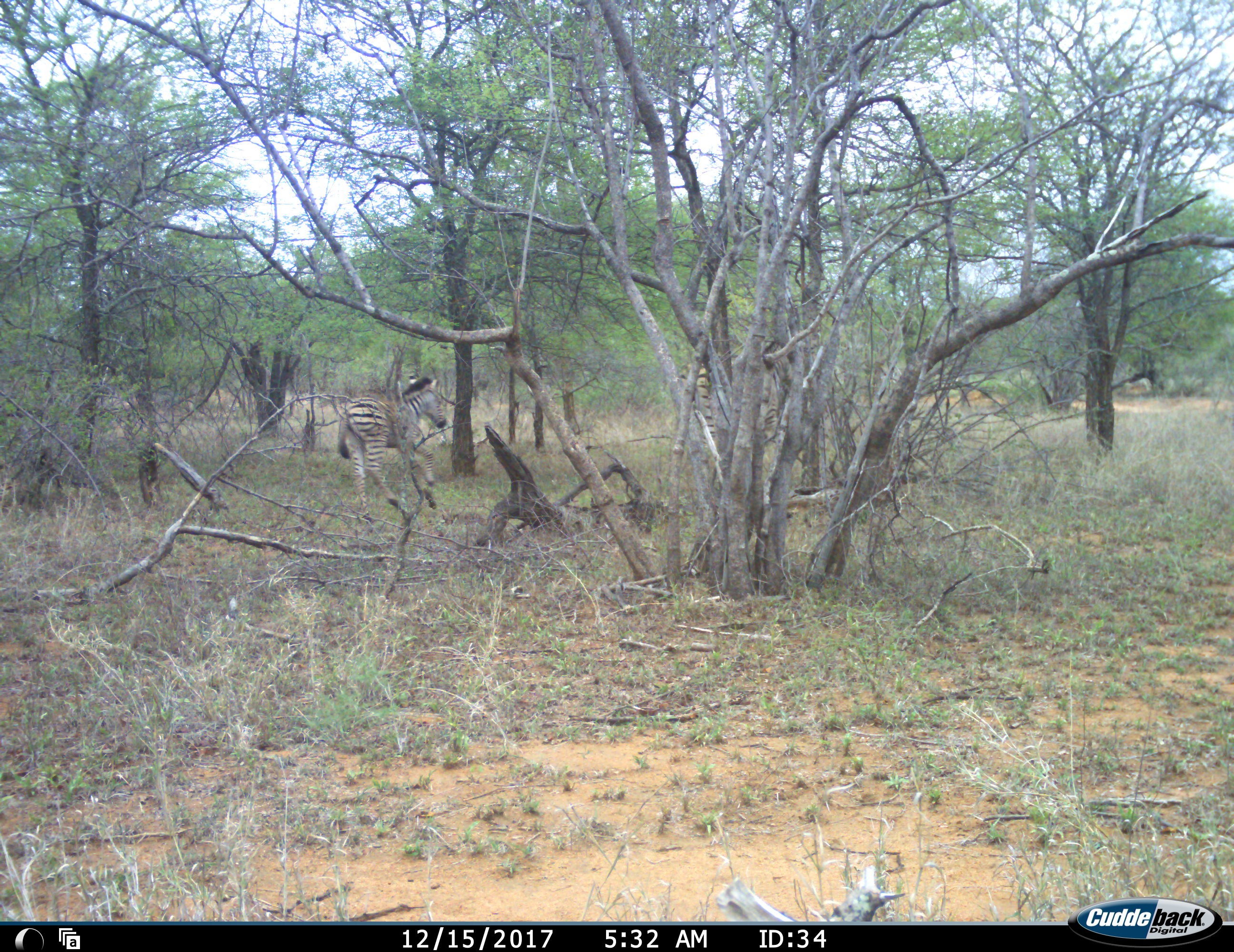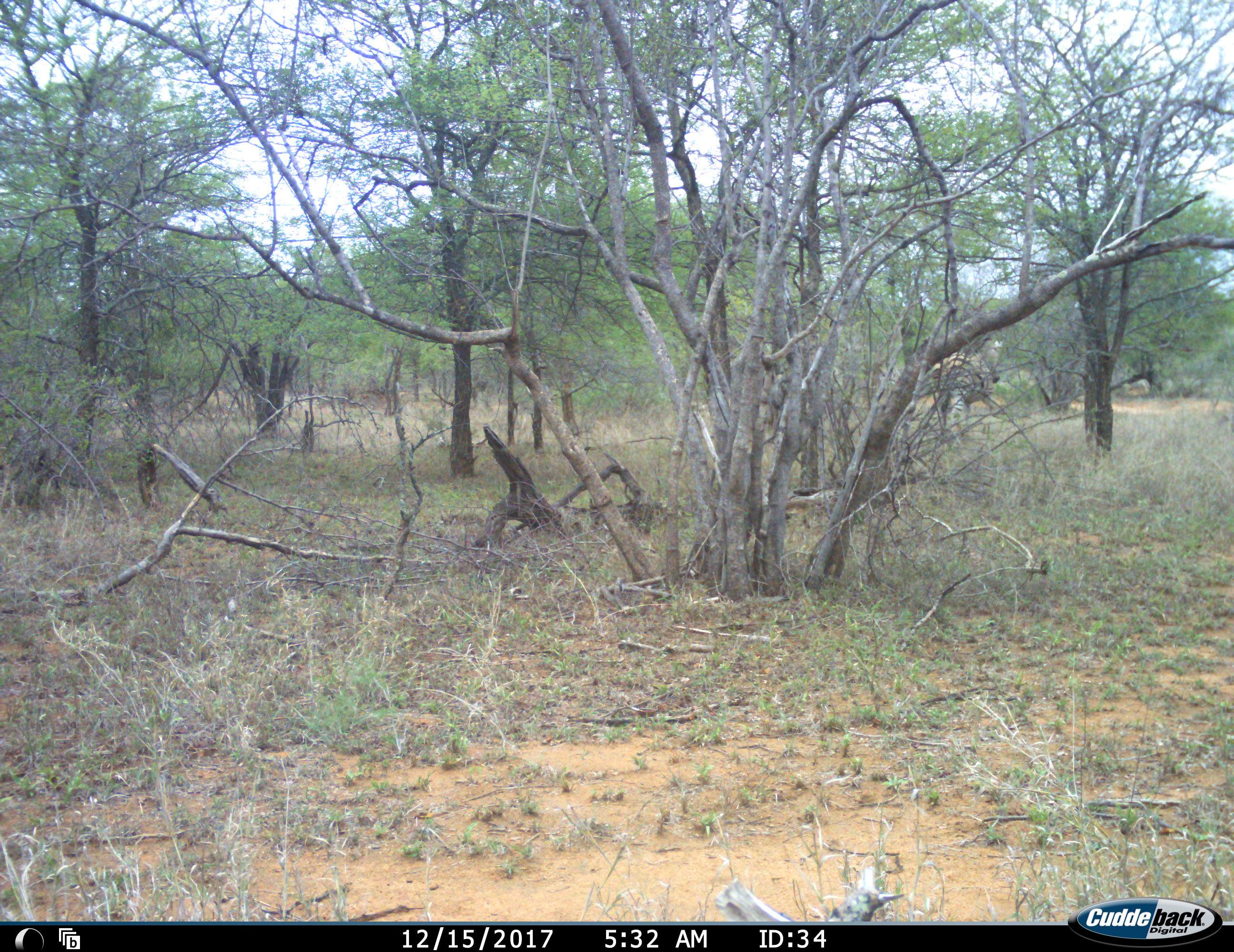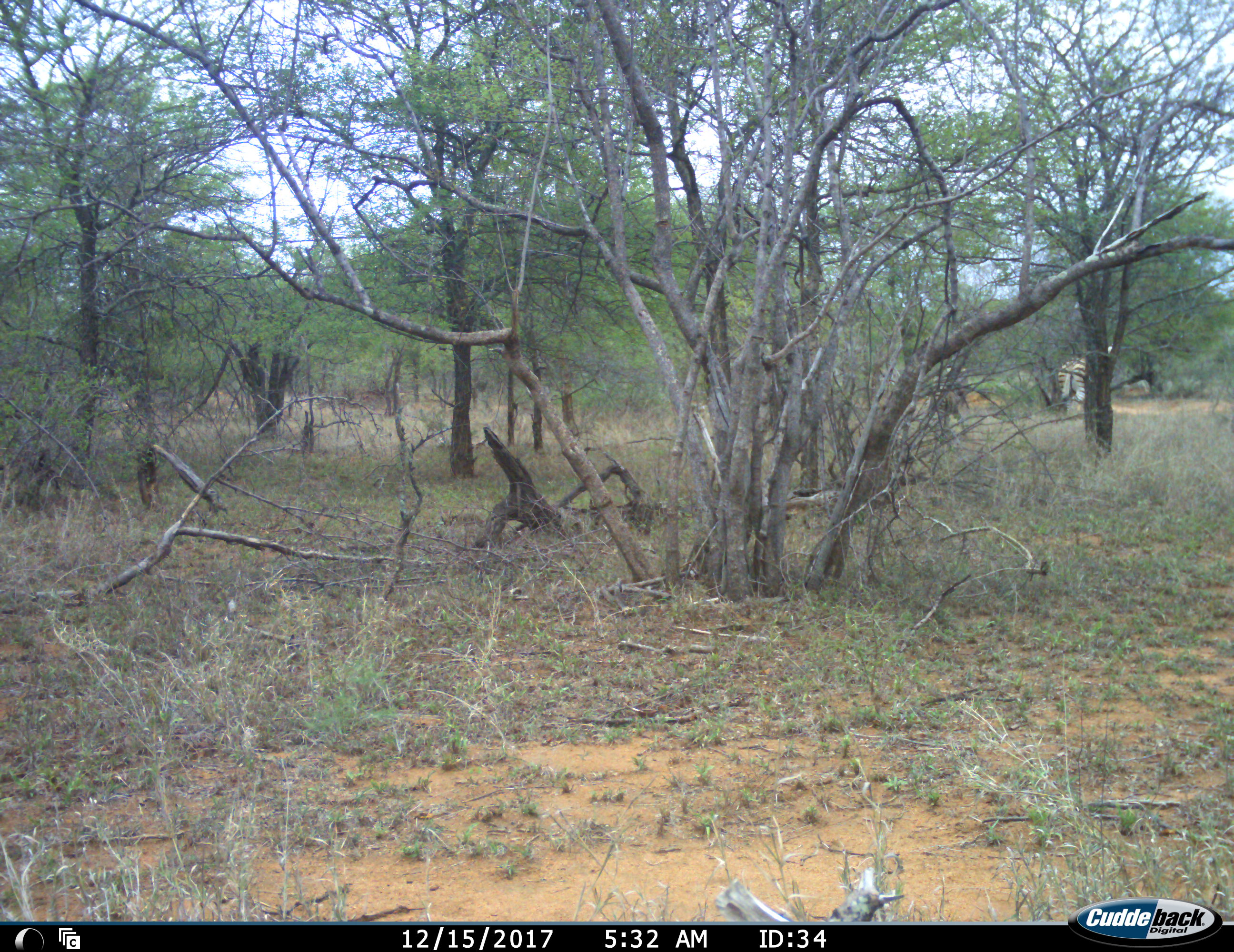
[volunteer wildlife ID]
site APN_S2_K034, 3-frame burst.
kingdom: Animalia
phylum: Chordata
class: Mammalia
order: Perissodactyla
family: Equidae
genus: Equus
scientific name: Equus quagga burchellii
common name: burchell's zebra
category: zebraburchells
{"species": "zebraburchells (burchell's zebra) (Equus quagga burchellii)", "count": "2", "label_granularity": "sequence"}